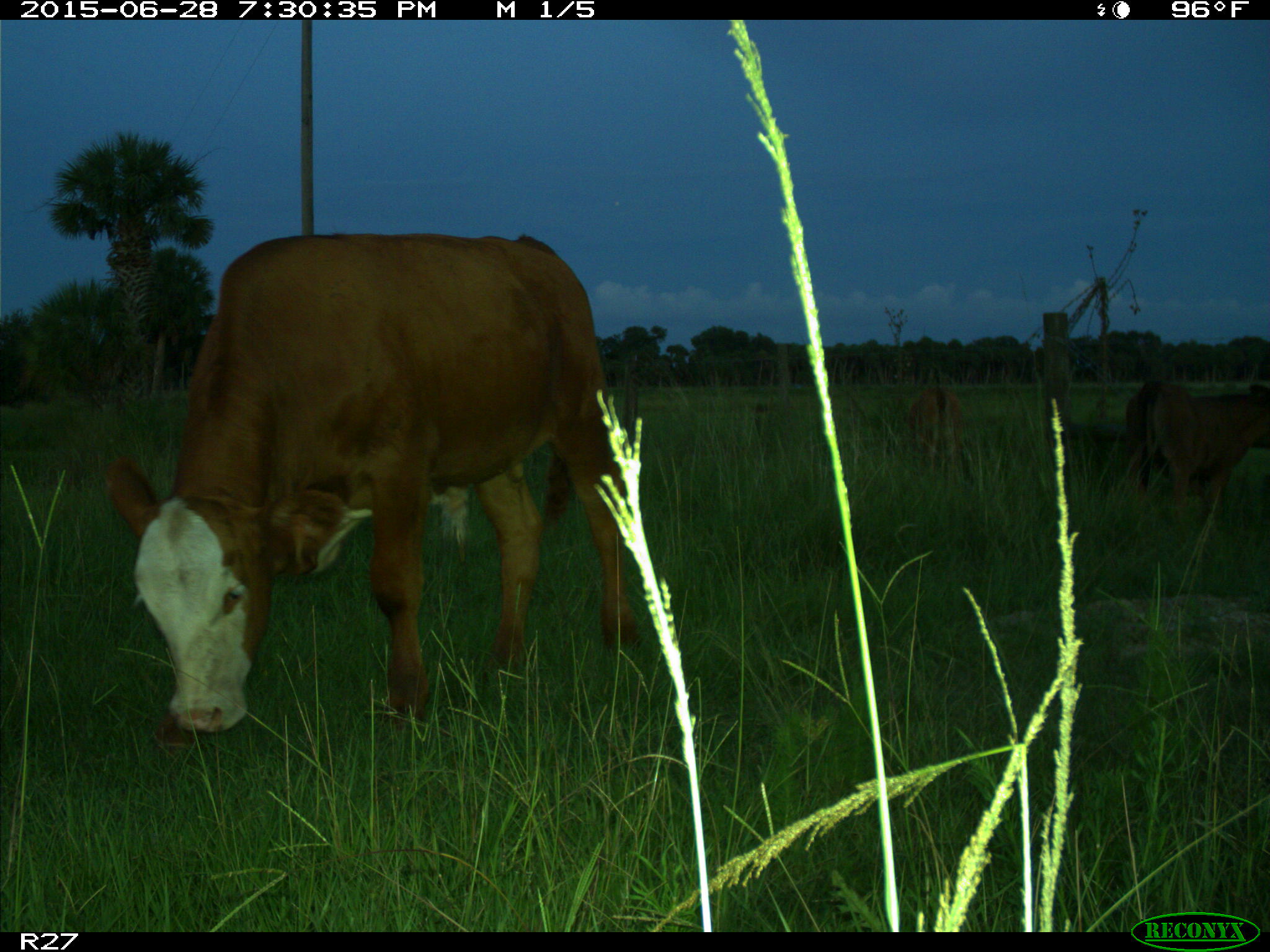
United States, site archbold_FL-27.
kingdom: Animalia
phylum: Chordata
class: Mammalia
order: Artiodactyla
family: Bovidae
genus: Bos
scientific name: Bos taurus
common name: domestic cow